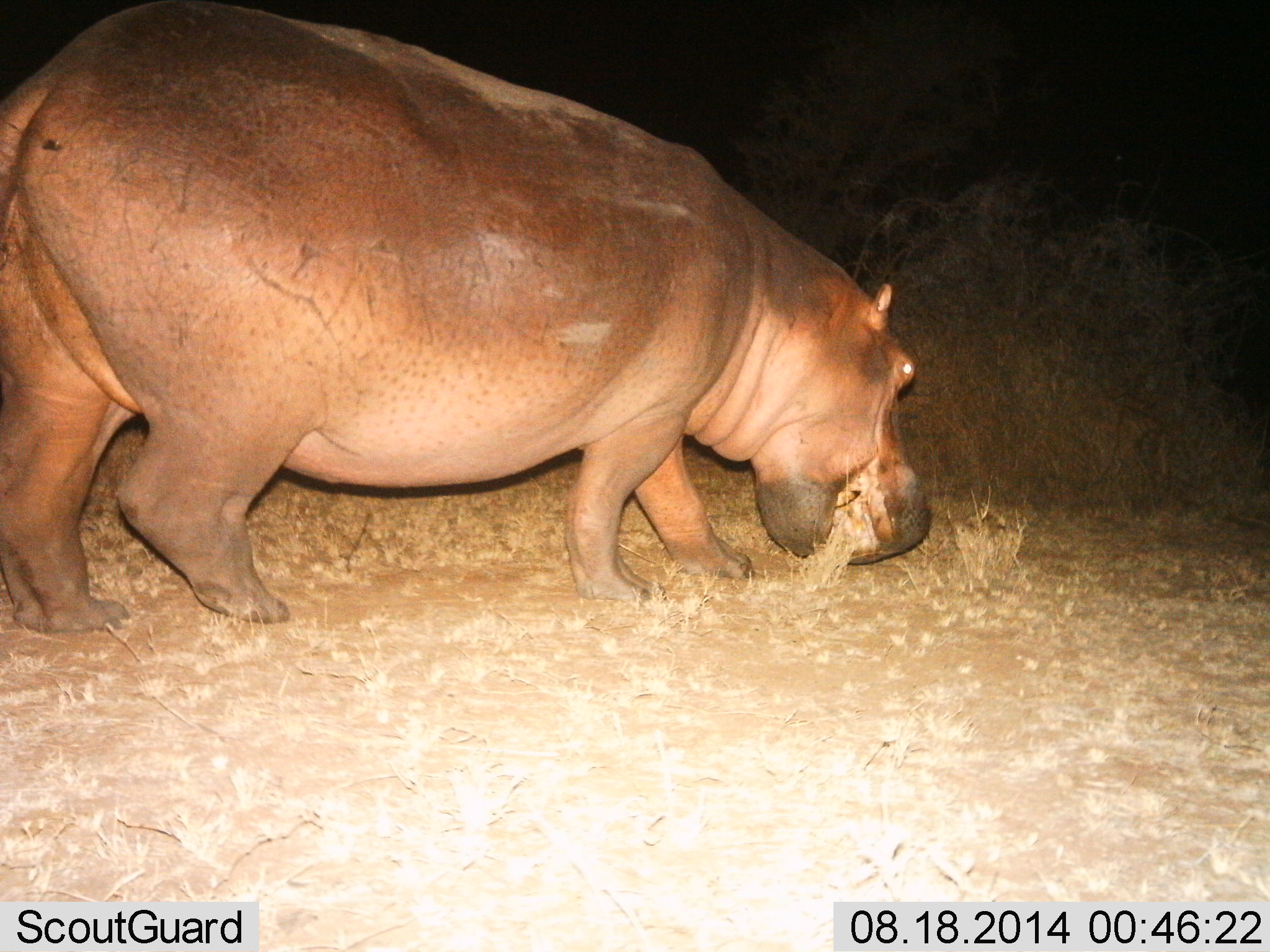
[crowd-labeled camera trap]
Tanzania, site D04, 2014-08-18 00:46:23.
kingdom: Animalia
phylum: Chordata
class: Mammalia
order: Artiodactyla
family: Hippopotamidae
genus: Hippopotamus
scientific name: Hippopotamus amphibius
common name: hippopotamus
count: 1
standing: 20%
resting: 0%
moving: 10%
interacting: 0%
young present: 0%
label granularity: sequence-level